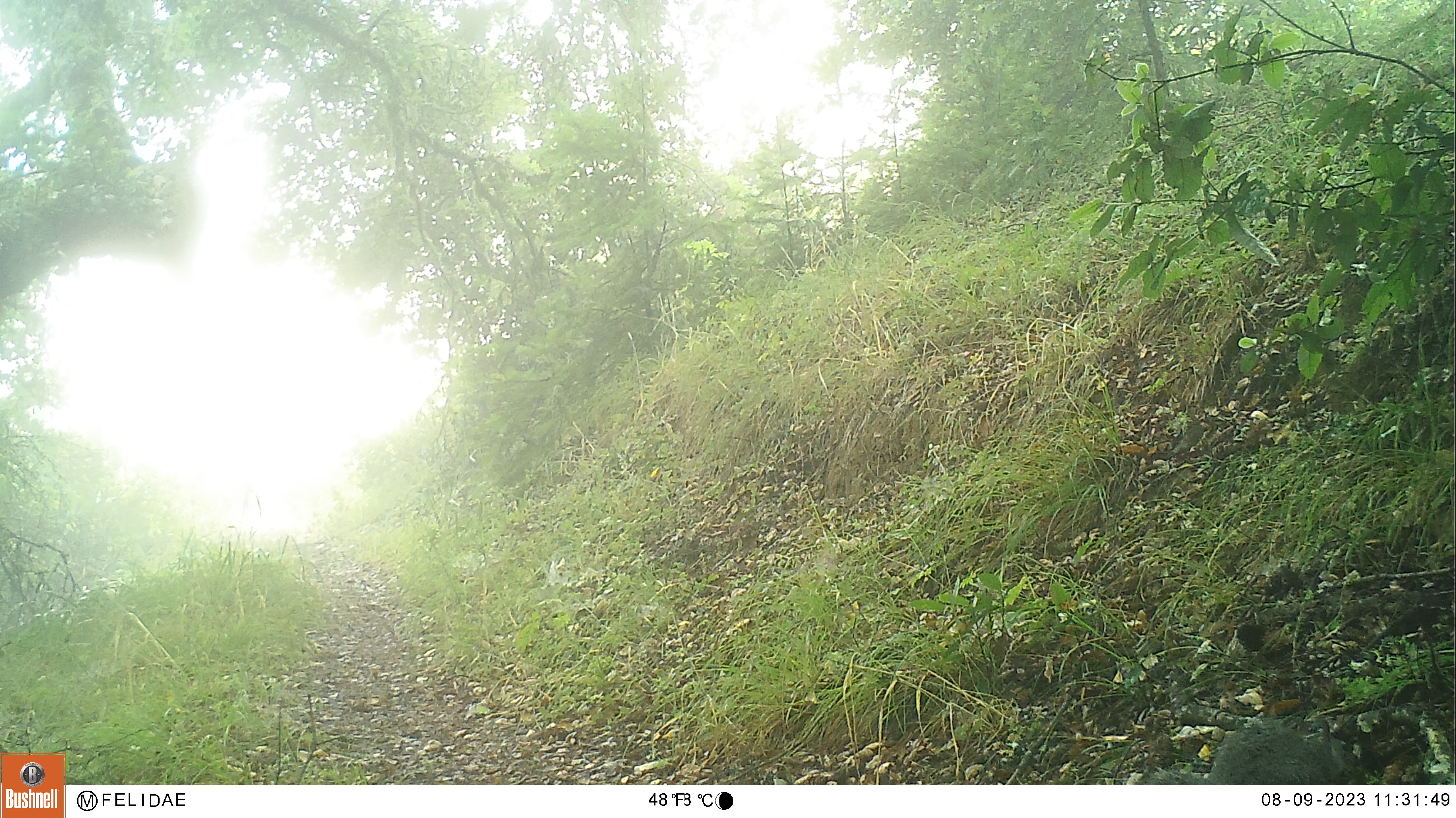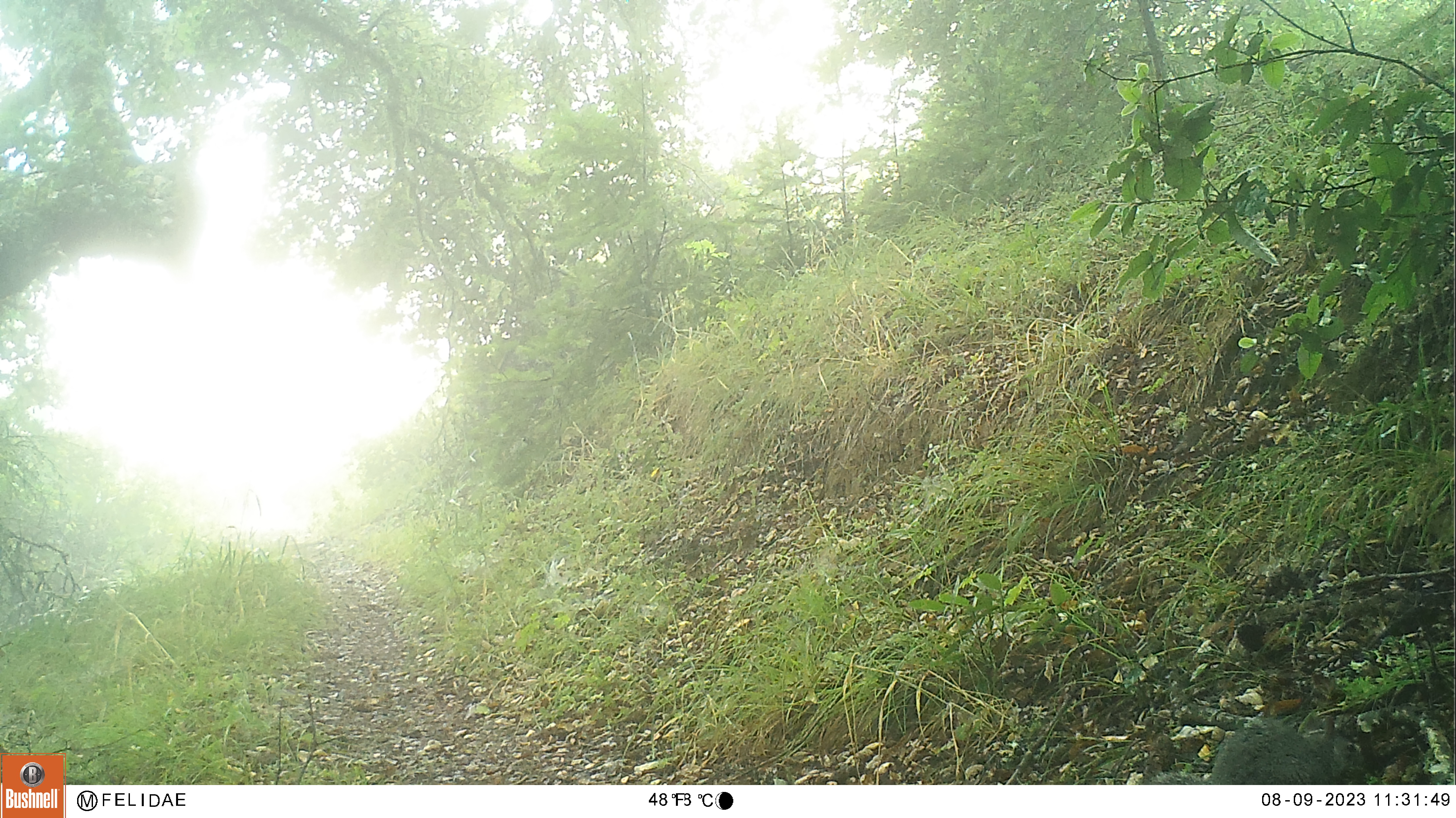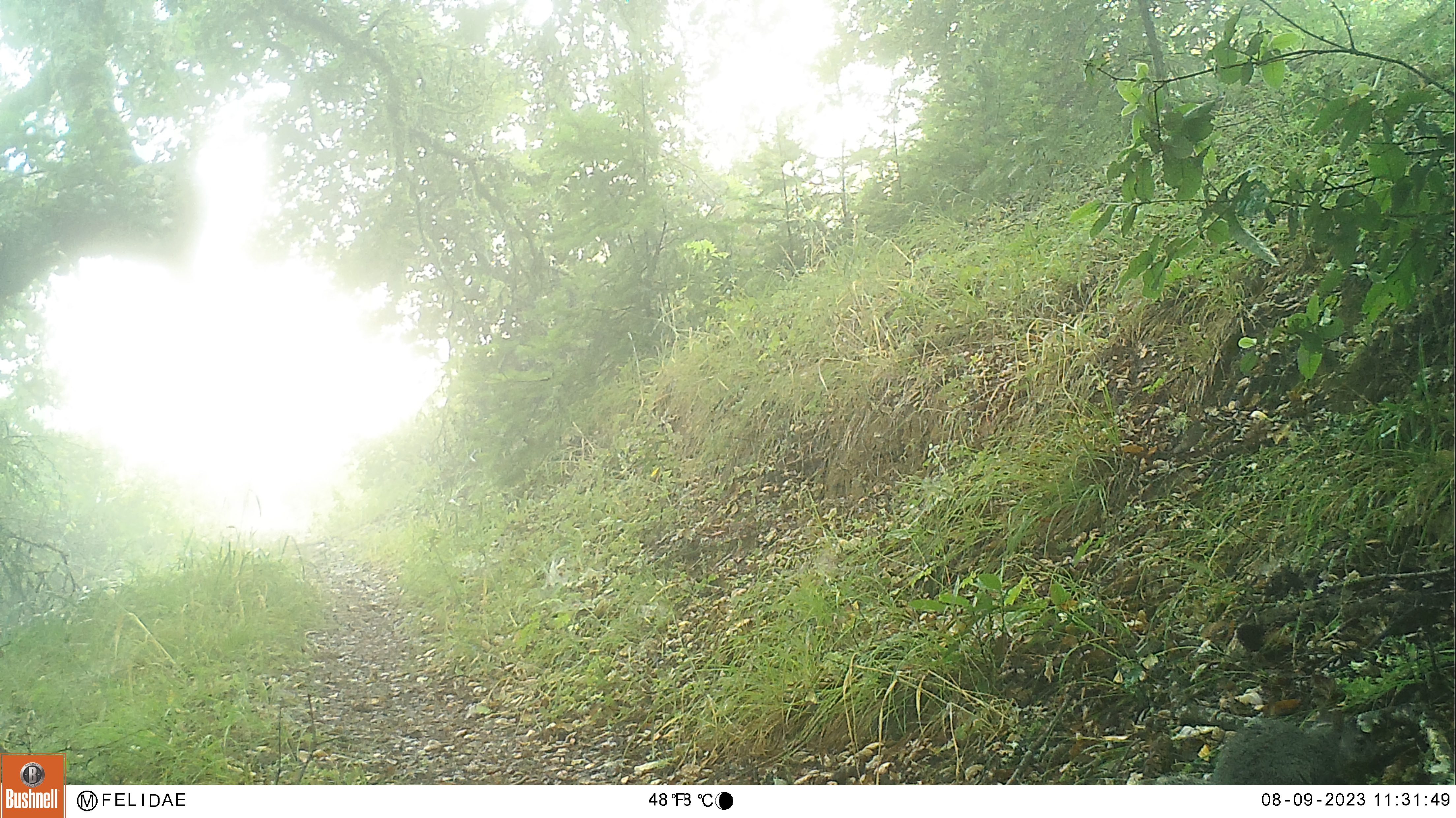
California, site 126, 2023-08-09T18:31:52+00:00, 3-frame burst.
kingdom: Animalia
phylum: Chordata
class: Mammalia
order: Rodentia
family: Sciuridae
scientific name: Sciuridae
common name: squirrel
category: unknown squirrel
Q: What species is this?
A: Unknown squirrel (squirrel) (Sciuridae).